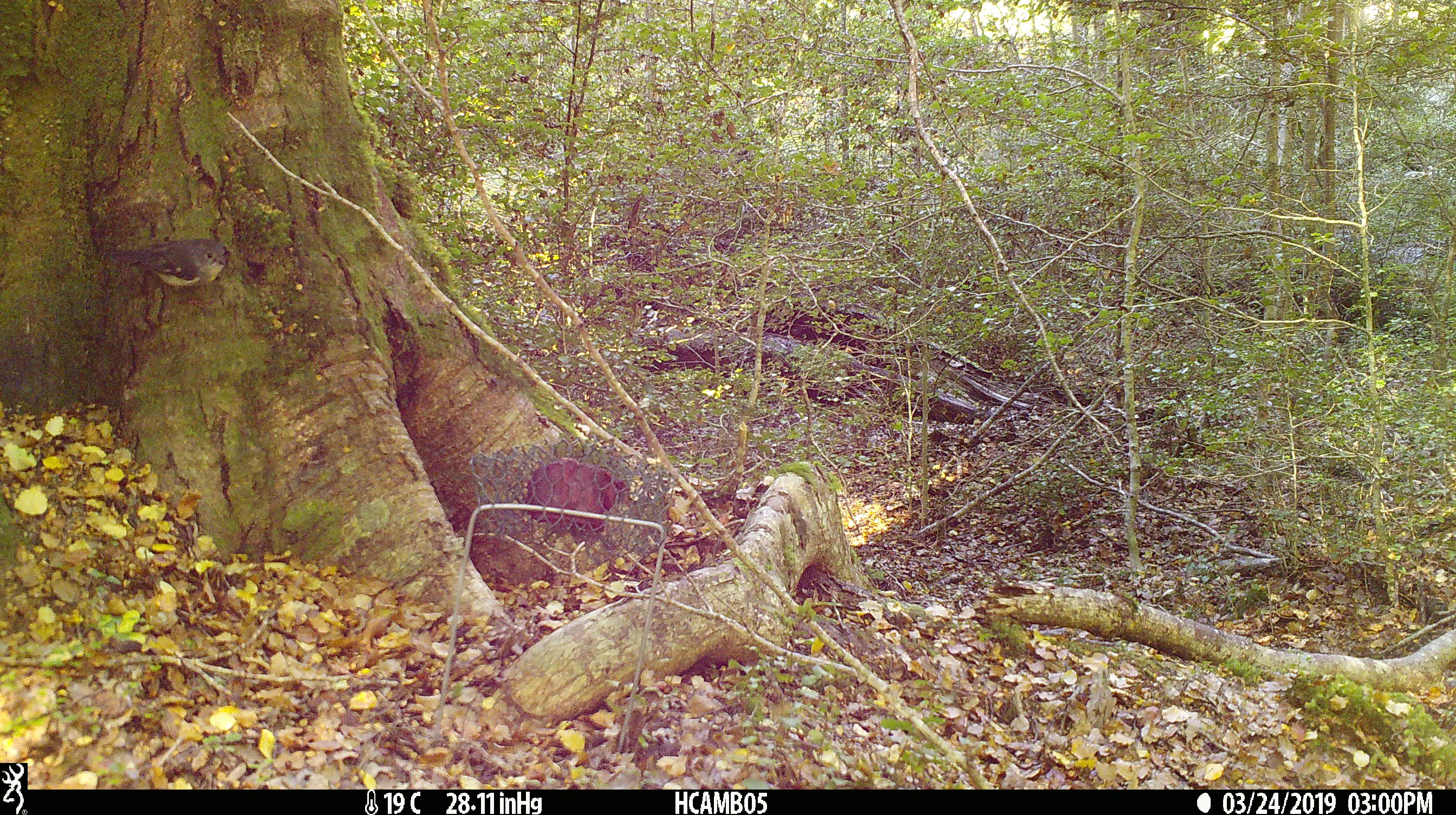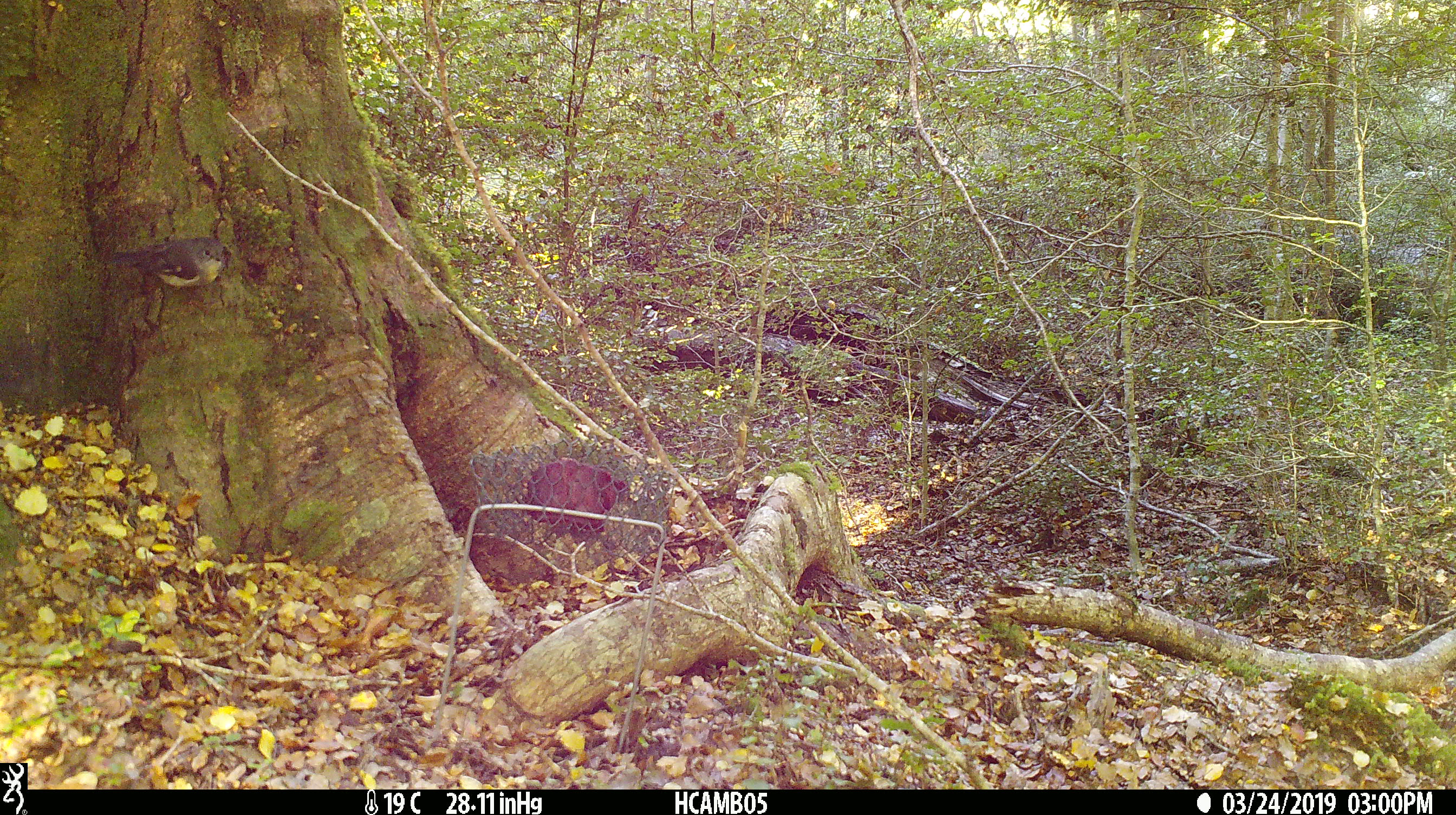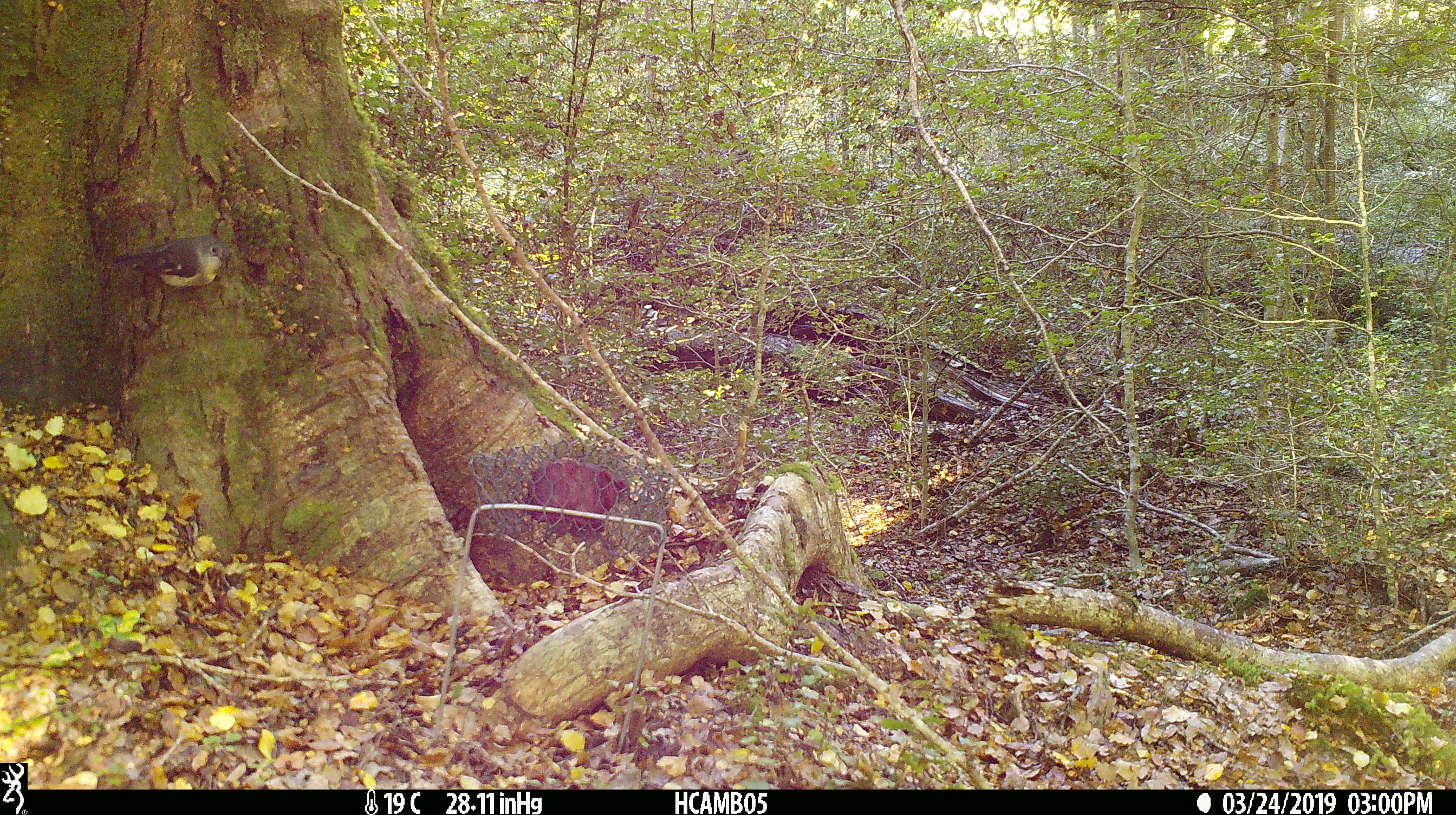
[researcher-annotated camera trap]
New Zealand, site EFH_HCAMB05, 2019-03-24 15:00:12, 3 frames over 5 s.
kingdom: Animalia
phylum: Chordata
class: Aves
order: Passeriformes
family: Petroicidae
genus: Petroica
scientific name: Petroica macrocephala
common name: tomtit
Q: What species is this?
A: Tomtit (Petroica macrocephala).